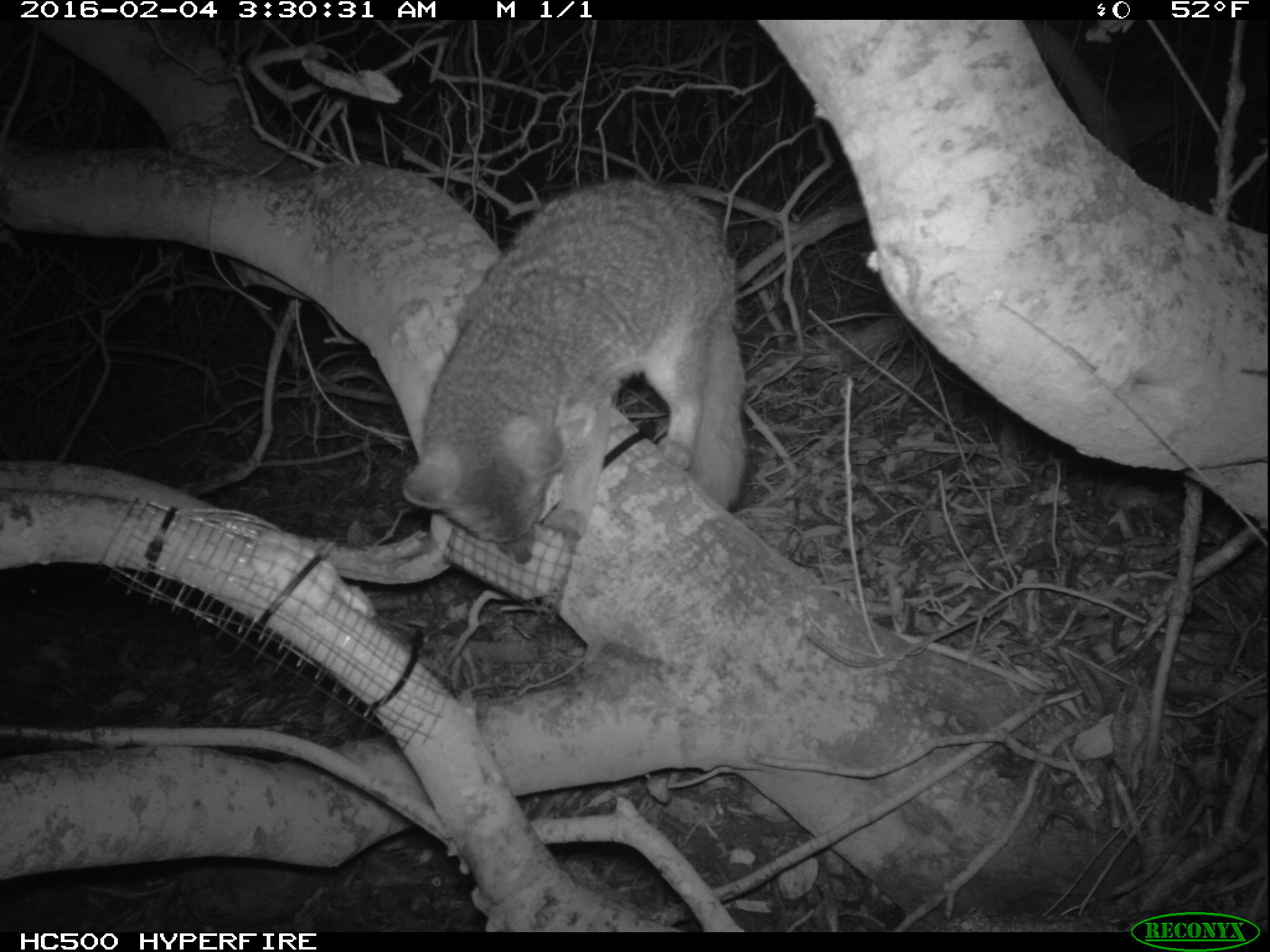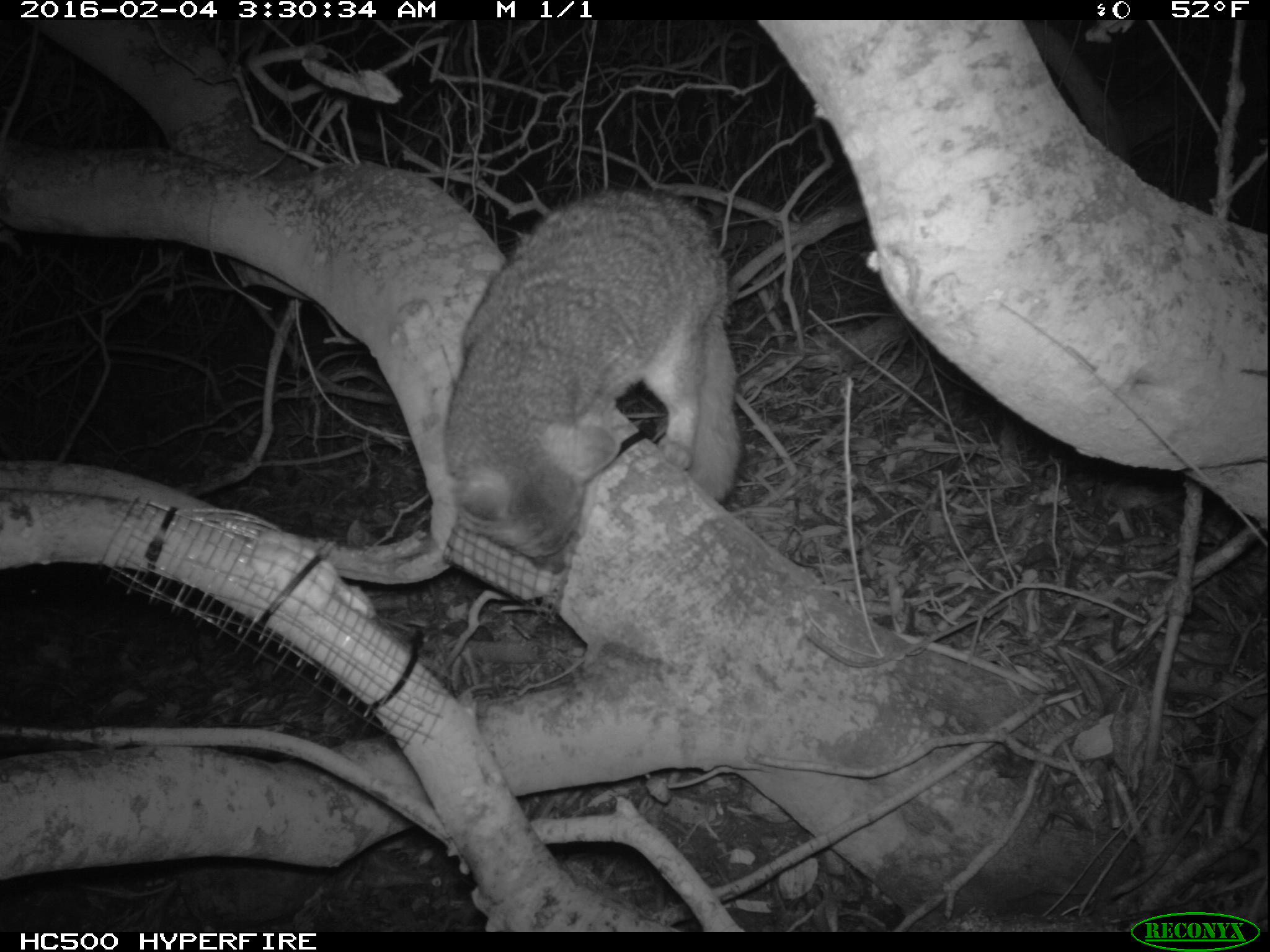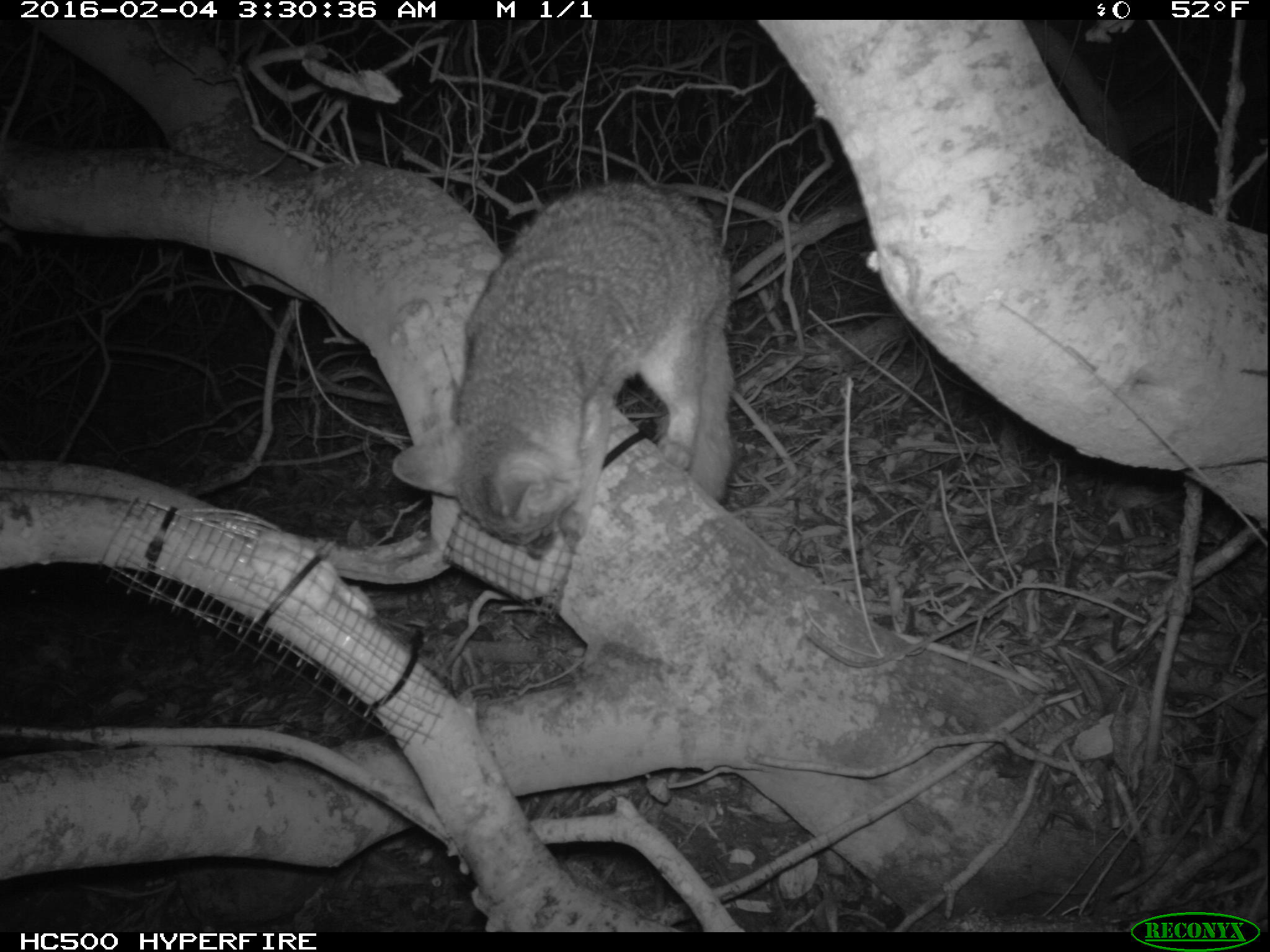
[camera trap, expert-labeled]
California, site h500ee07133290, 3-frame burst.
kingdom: Animalia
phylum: Chordata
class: Mammalia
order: Carnivora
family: Canidae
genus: Urocyon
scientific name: Urocyon littoralis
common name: island fox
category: fox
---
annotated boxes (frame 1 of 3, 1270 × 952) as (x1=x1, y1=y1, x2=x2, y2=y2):
fox: (x1=398, y1=180, x2=752, y2=563)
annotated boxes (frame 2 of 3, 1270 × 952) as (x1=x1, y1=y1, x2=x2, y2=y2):
fox: (x1=442, y1=187, x2=746, y2=574)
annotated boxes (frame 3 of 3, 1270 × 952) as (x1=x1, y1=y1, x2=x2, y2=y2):
fox: (x1=391, y1=178, x2=735, y2=561)